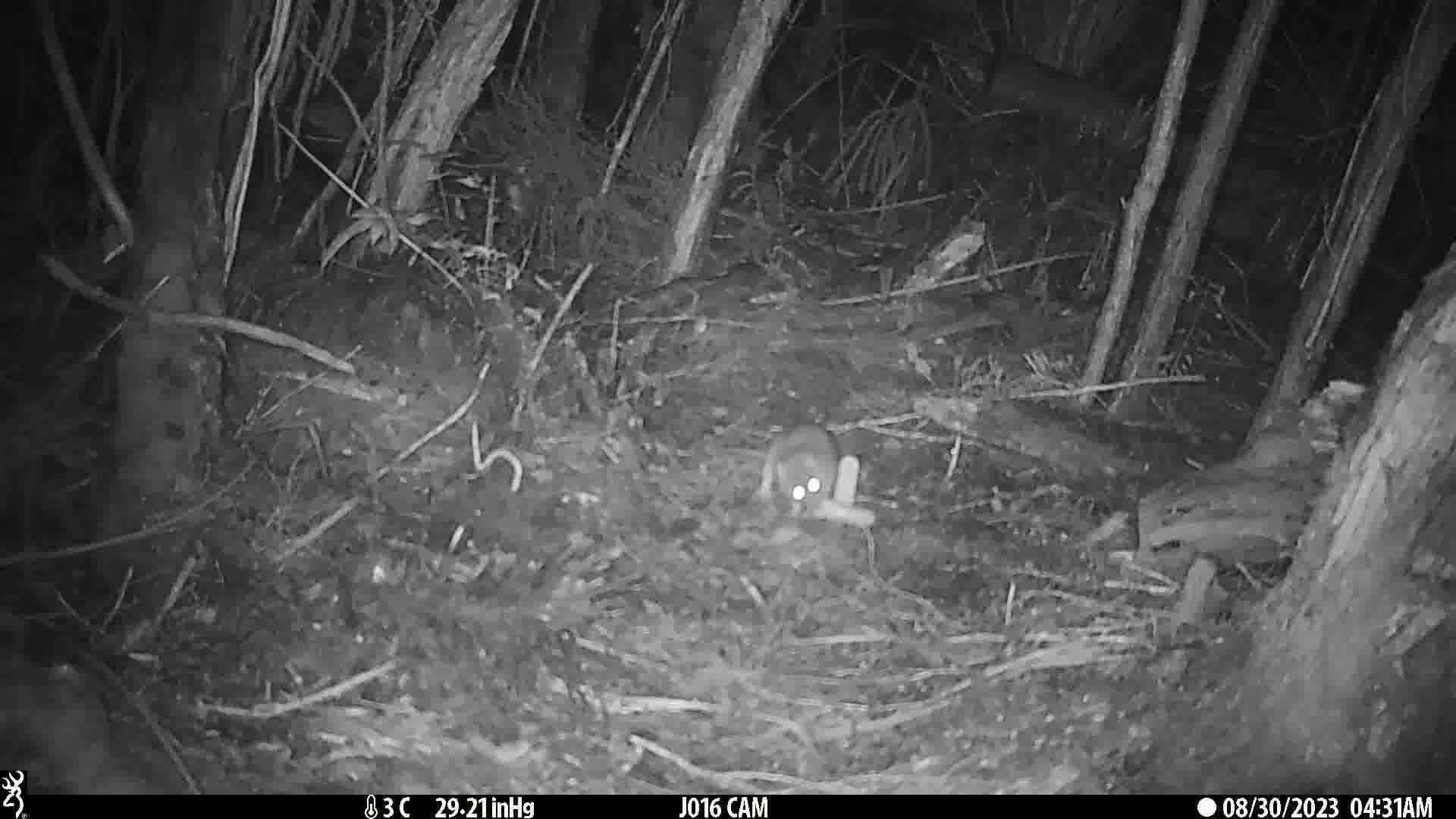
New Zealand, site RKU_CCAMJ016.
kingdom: Animalia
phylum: Chordata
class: Mammalia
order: Rodentia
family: Muridae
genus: Rattus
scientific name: Rattus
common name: rat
Rat (Rattus).